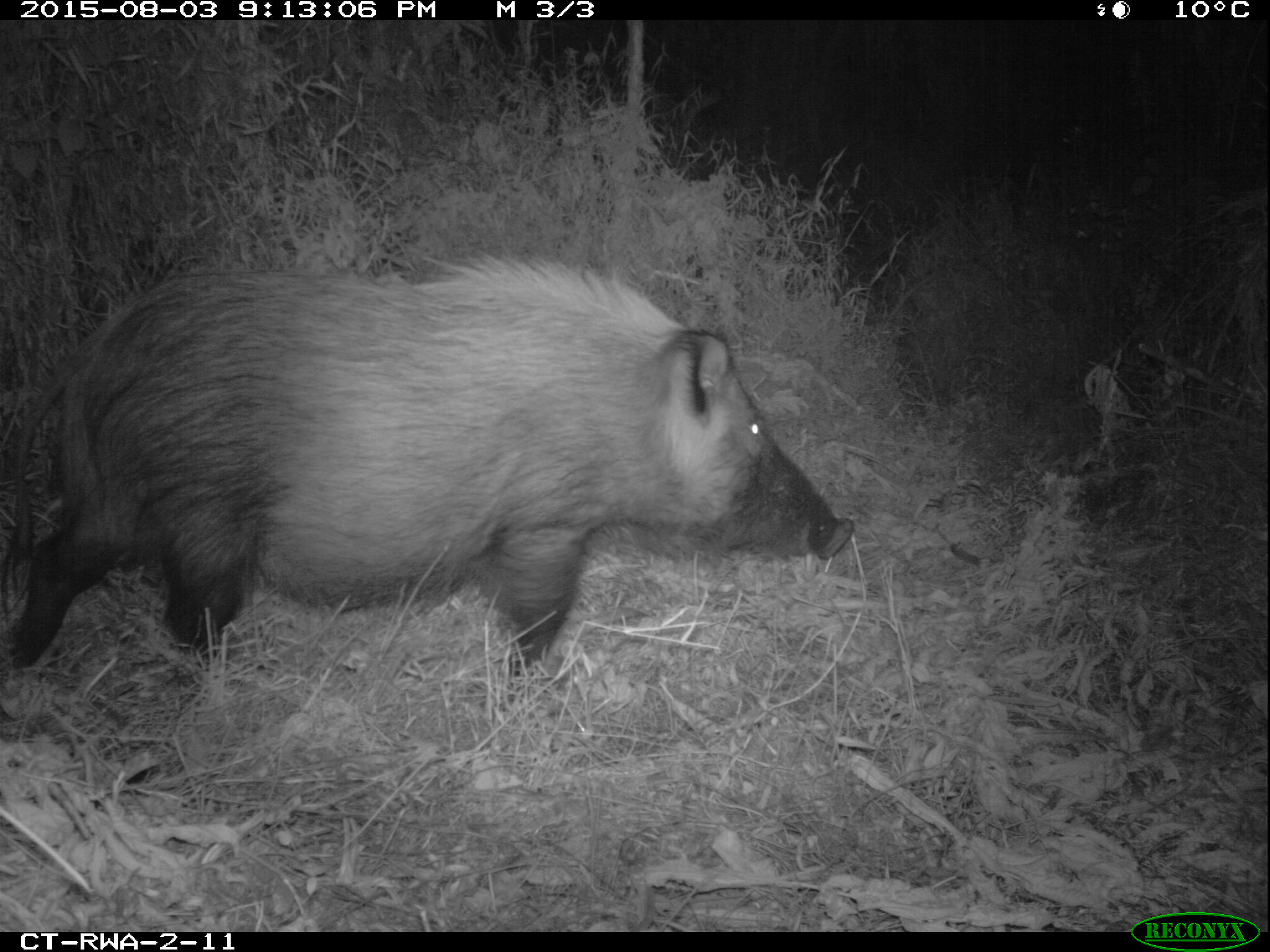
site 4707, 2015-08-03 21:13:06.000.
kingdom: Animalia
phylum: Chordata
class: Mammalia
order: Artiodactyla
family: Suidae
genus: Potamochoerus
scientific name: Potamochoerus larvatus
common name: bushpig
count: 1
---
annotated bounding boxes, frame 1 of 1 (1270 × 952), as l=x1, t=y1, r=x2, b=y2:
potamochoerus larvatus: l=2, t=255, r=855, b=692